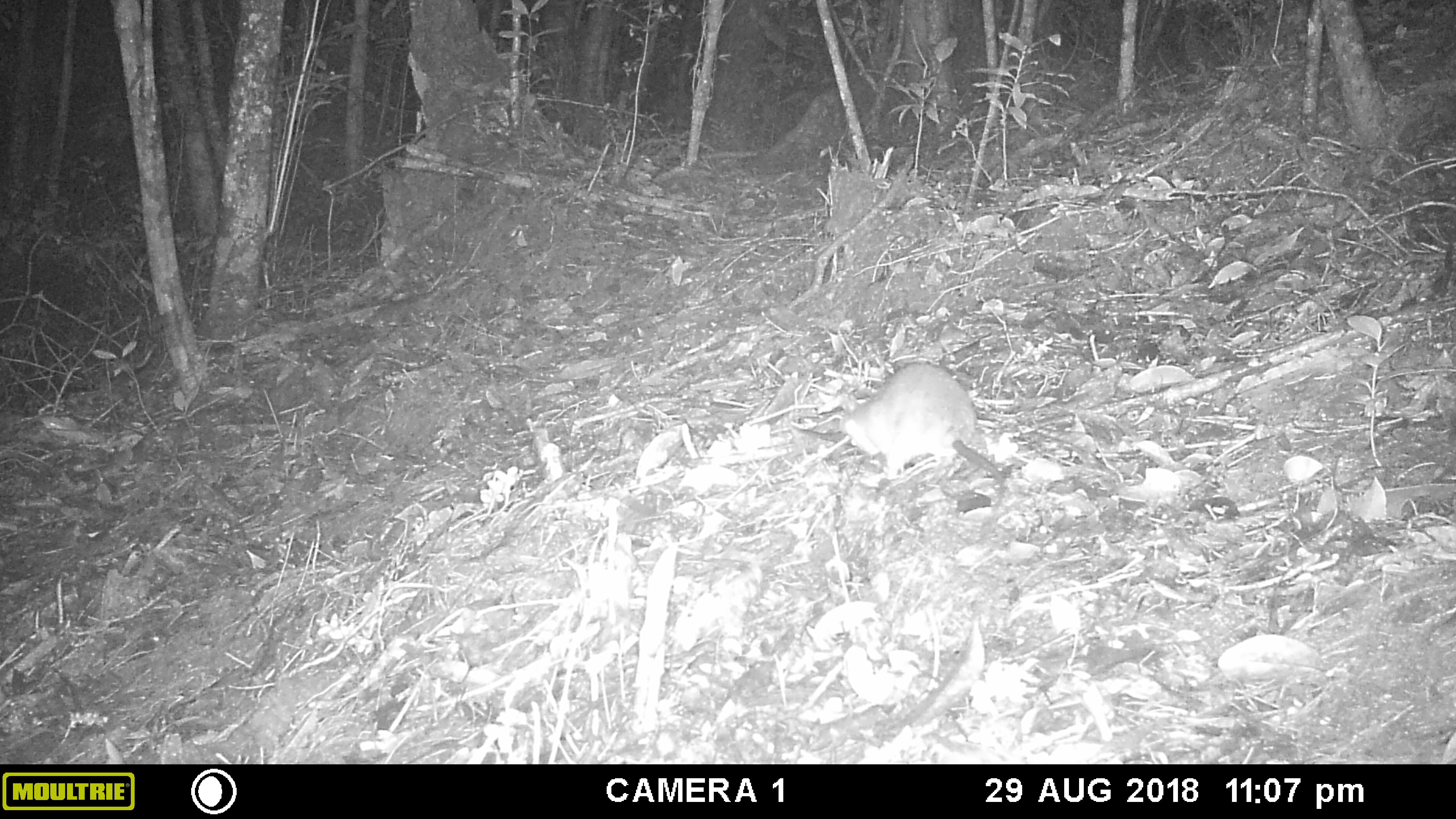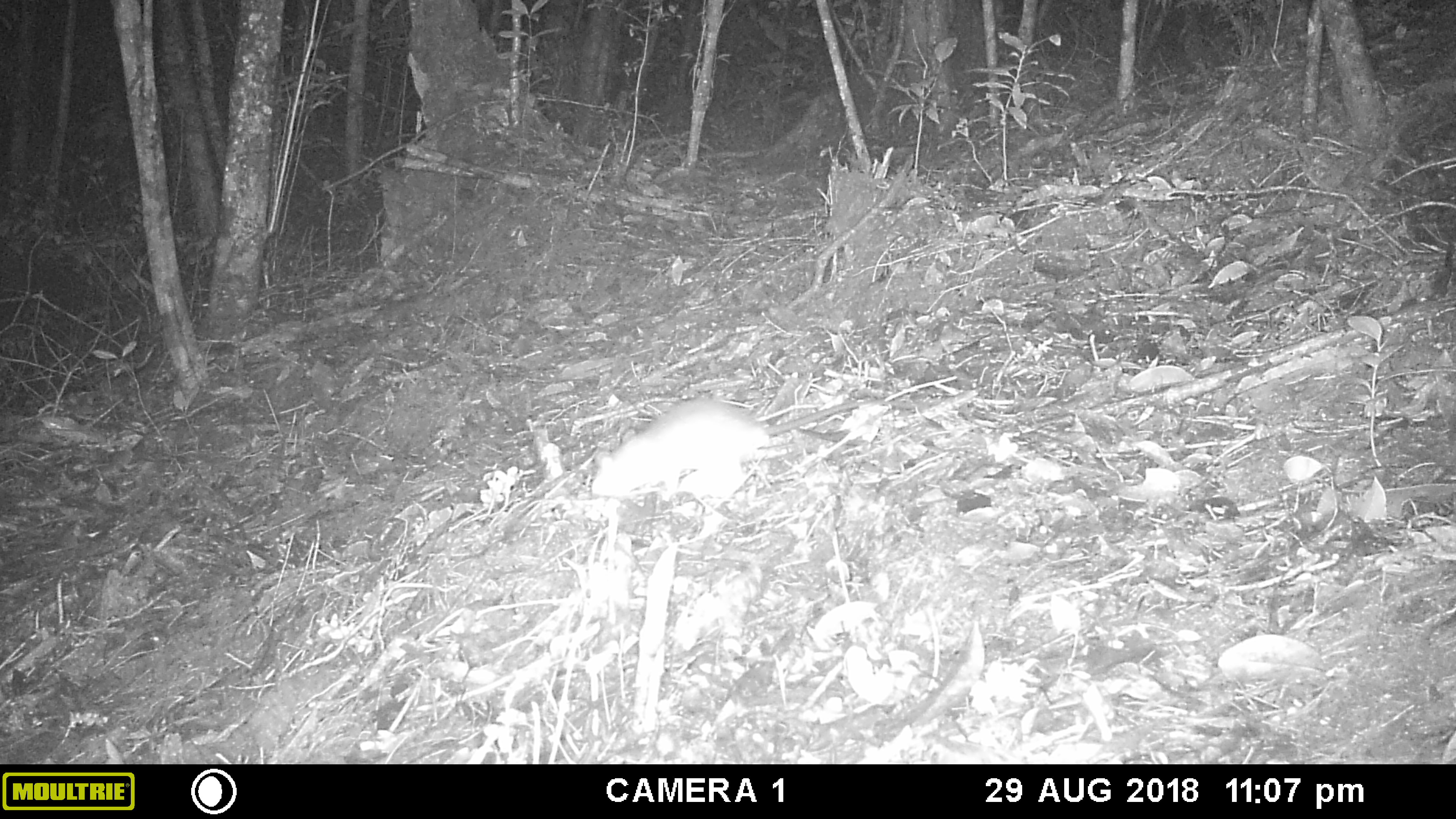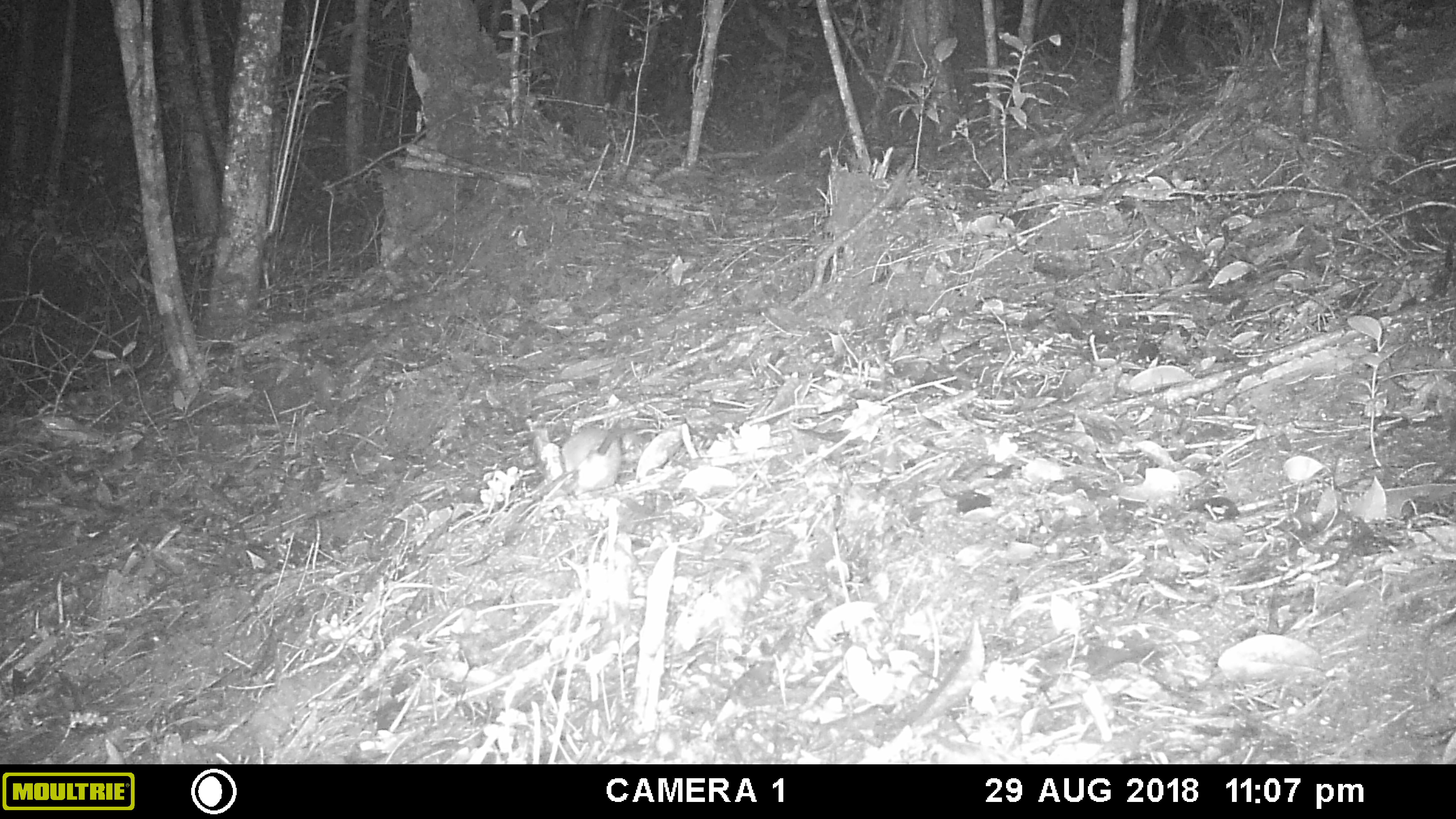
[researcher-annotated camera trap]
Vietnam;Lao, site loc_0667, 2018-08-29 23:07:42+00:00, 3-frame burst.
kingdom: Animalia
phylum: Chordata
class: Mammalia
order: Rodentia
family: Muridae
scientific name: Muridae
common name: old-world mice and rats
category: unidentified murid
Unidentified murid (old-world mice and rats) (Muridae). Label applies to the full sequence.